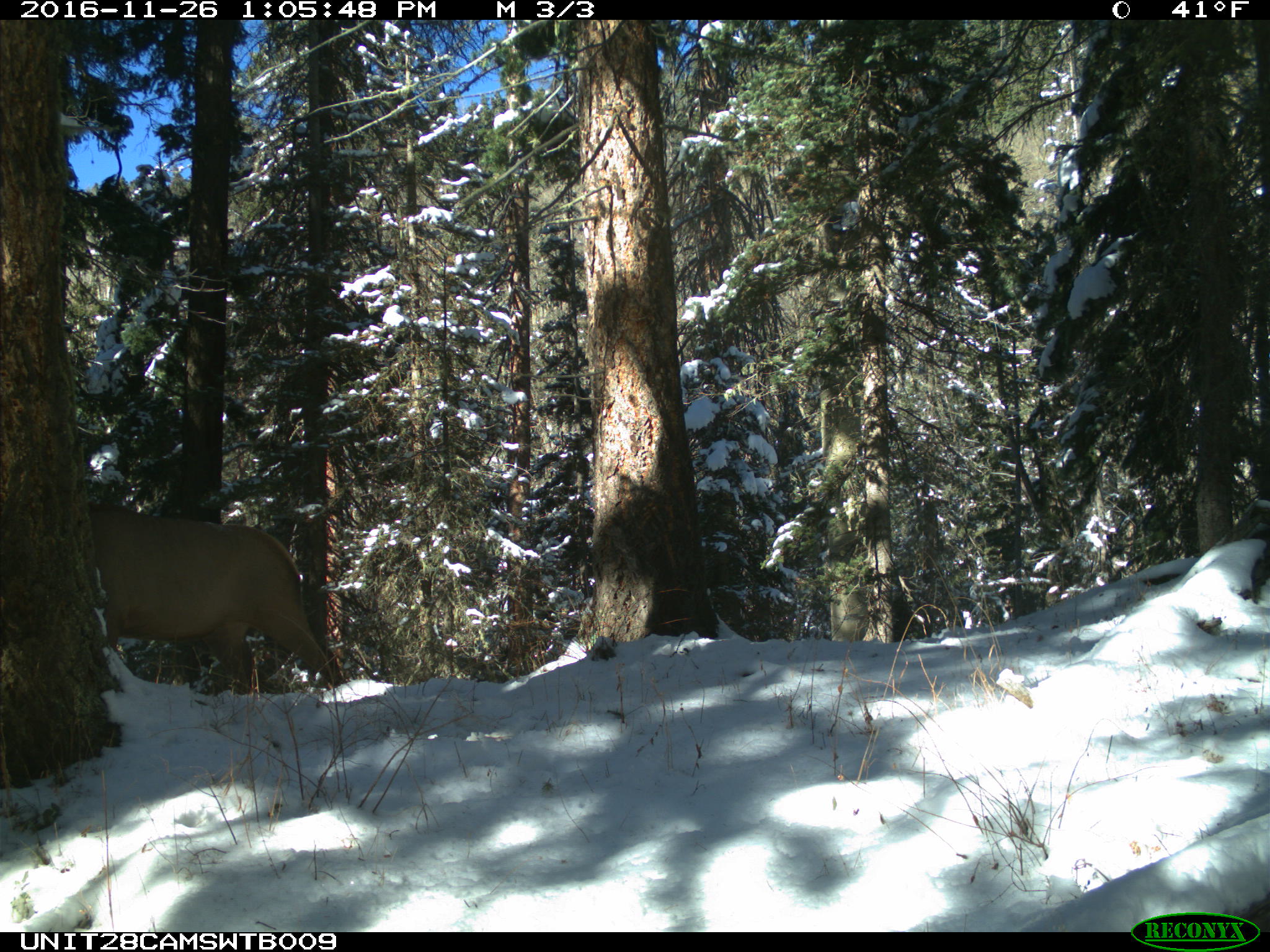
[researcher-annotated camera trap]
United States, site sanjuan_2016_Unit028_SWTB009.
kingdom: Animalia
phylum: Chordata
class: Mammalia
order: Artiodactyla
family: Cervidae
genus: Cervus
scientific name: Cervus elaphus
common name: red deer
Cervus elaphus (red deer).